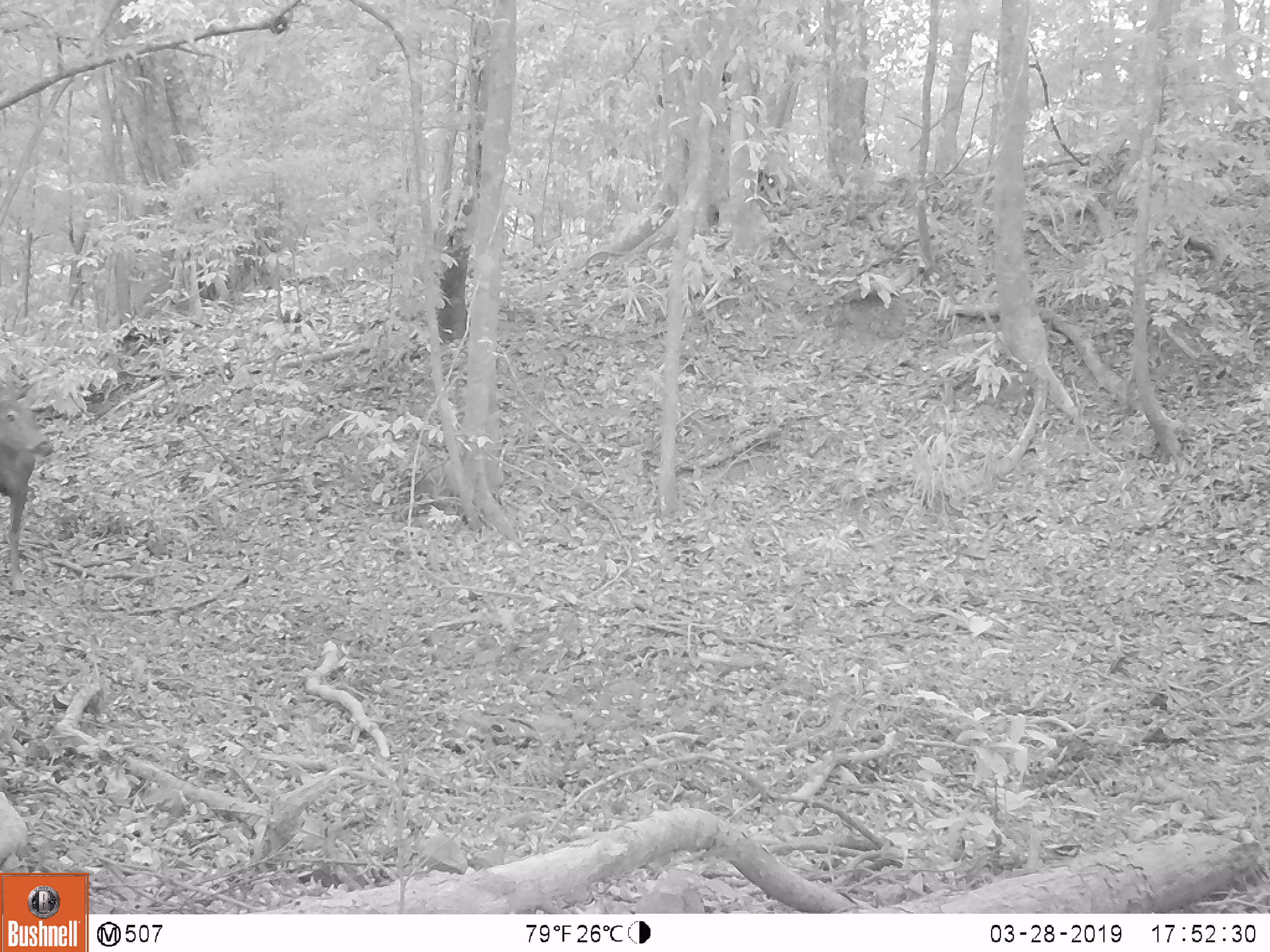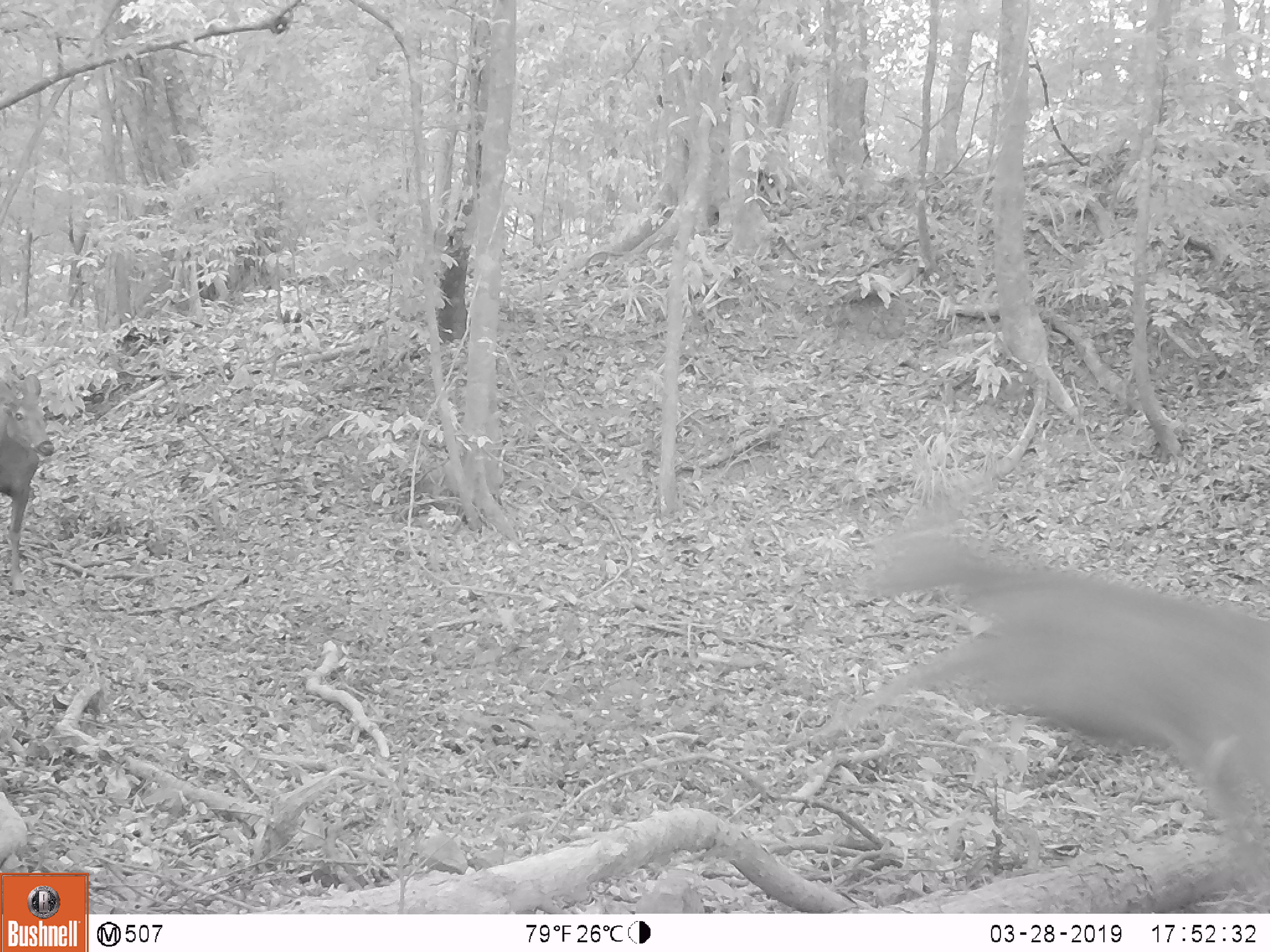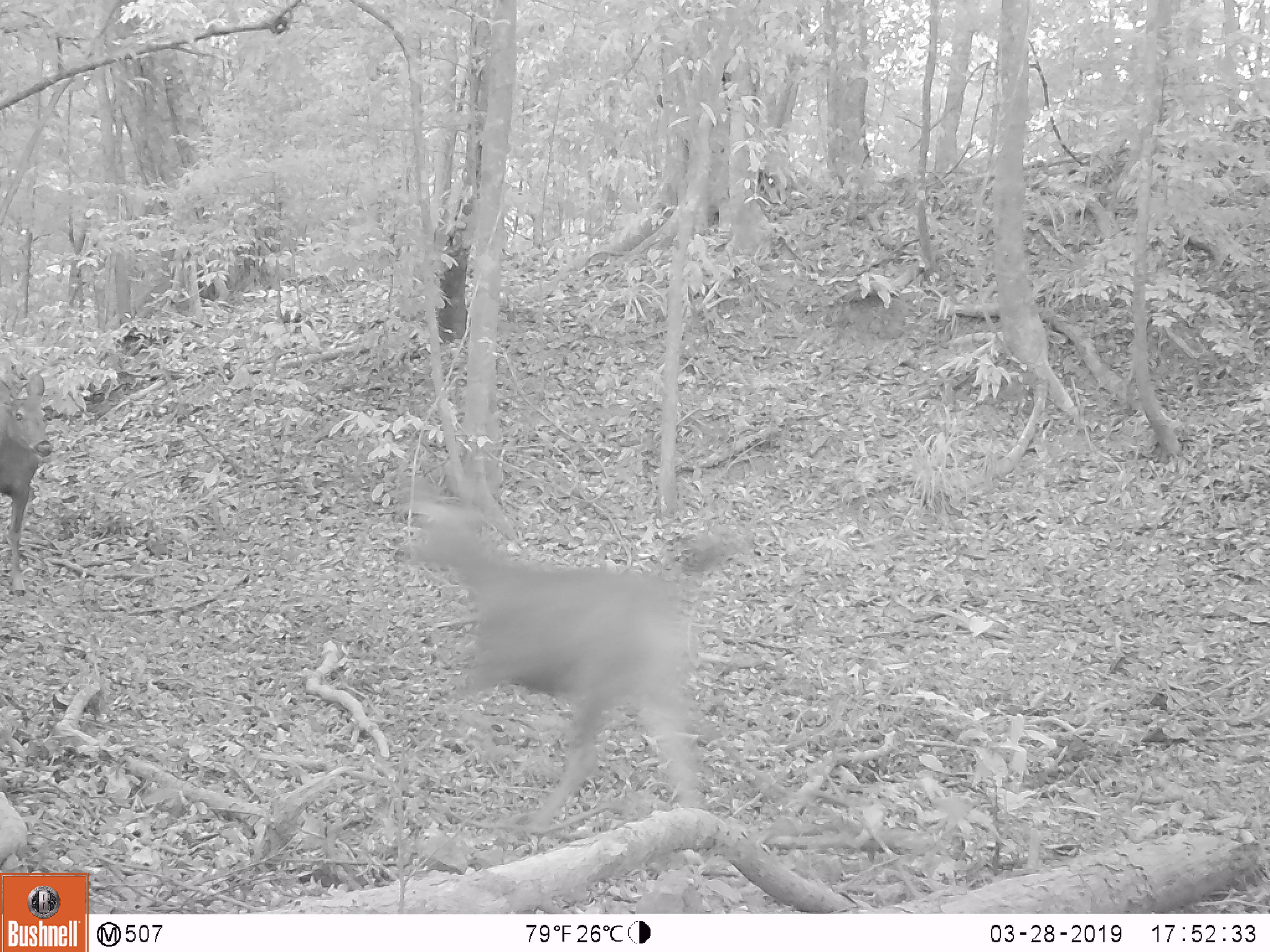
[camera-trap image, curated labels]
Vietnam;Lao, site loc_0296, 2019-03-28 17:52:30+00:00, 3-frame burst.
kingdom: Animalia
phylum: Chordata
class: Mammalia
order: Artiodactyla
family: Cervidae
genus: Rusa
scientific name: Rusa unicolor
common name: sambar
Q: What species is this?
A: Sambar (Rusa unicolor).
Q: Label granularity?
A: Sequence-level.